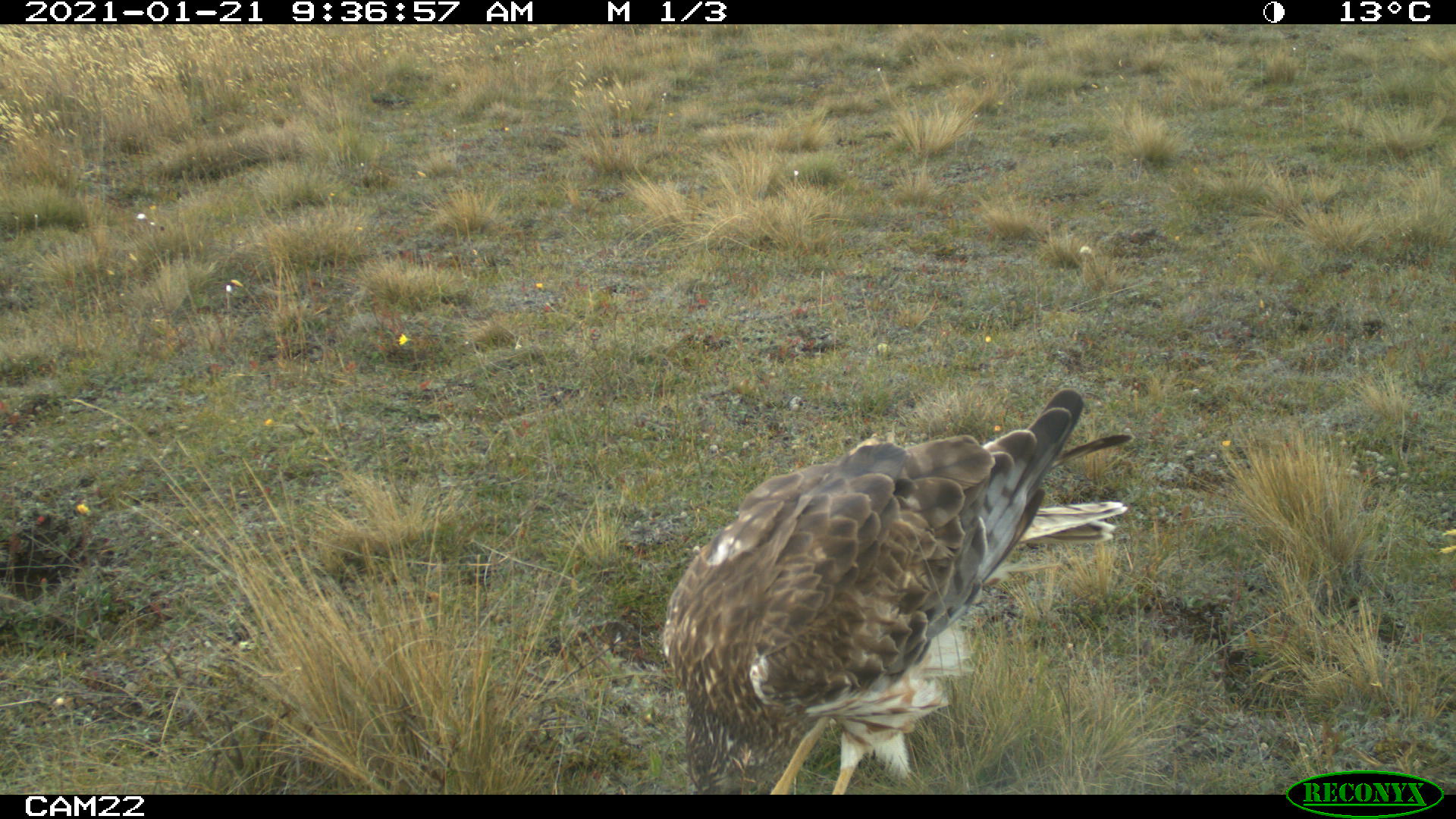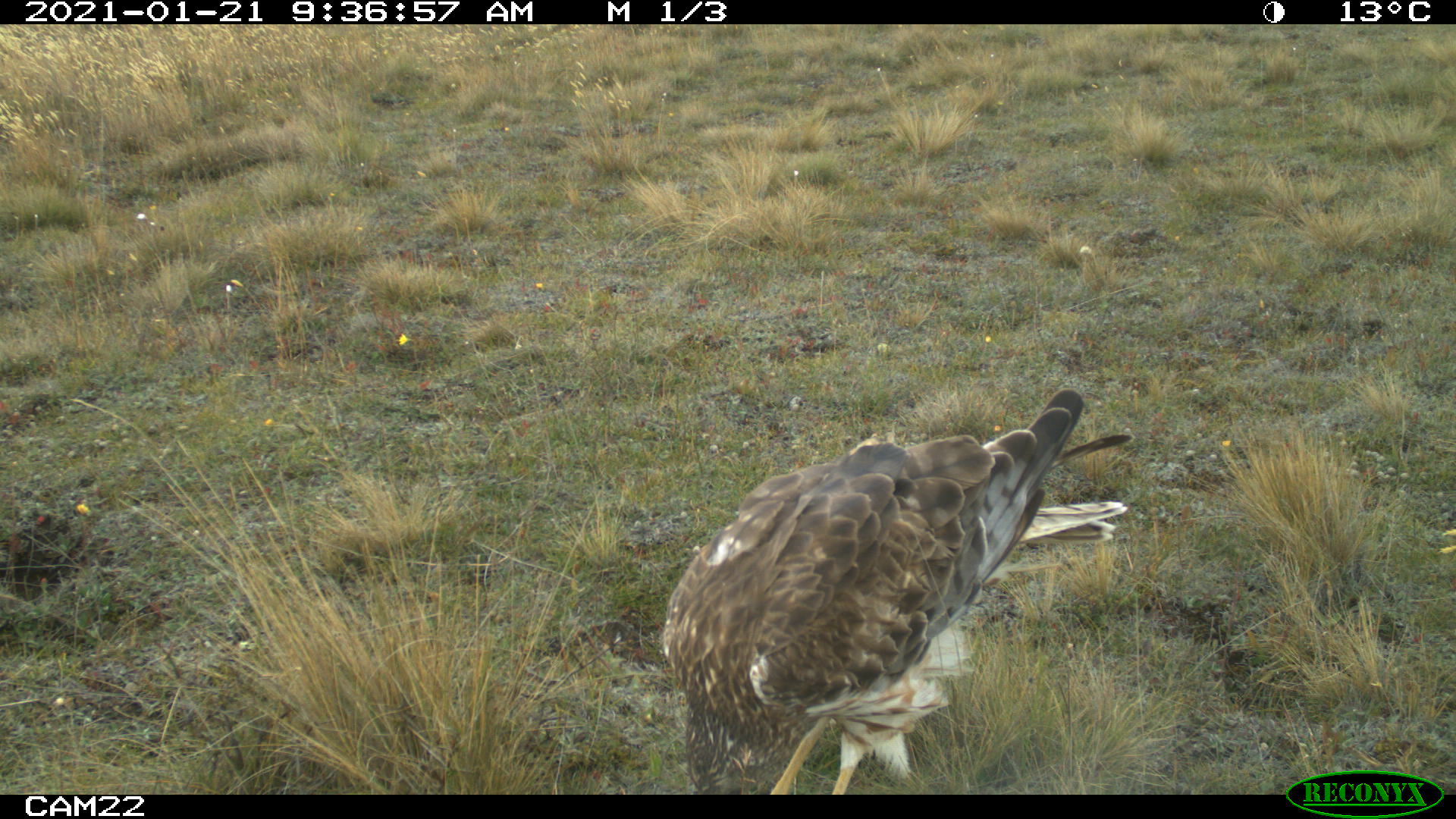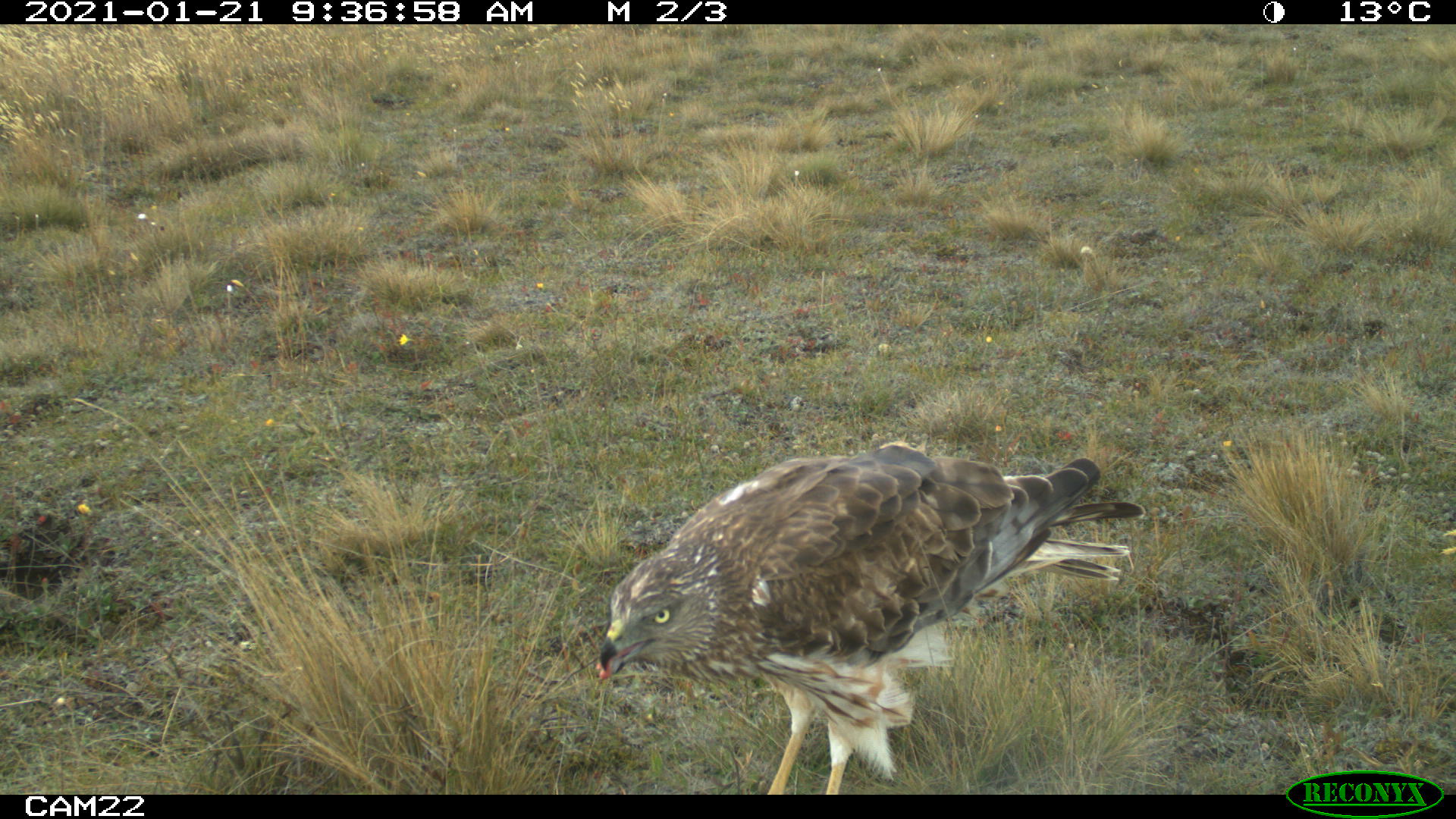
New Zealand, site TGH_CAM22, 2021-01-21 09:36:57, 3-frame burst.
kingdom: Animalia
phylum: Chordata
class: Aves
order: Accipitriformes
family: Accipitridae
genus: Circus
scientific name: Circus approximans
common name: swamp harrier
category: harrier